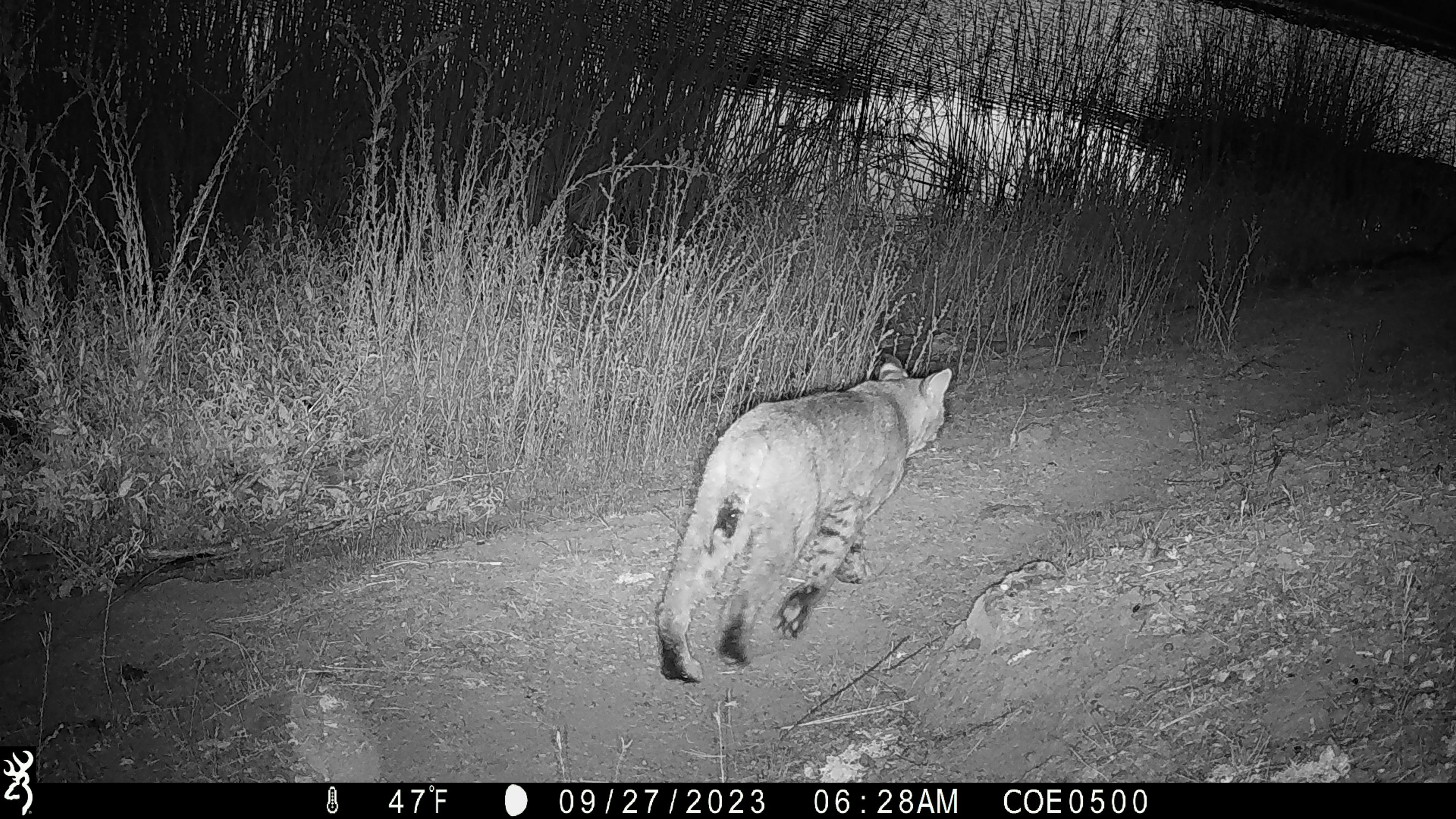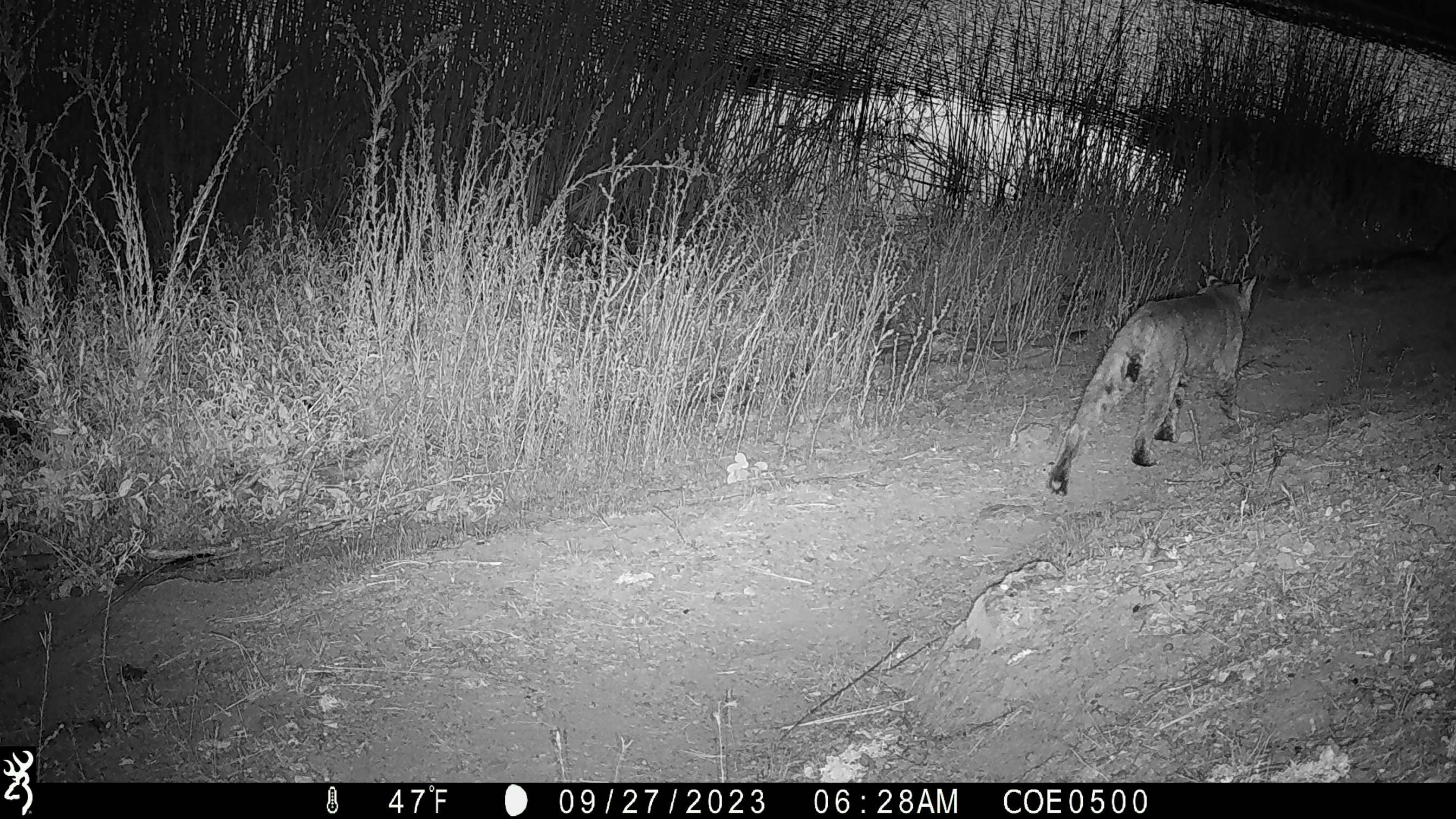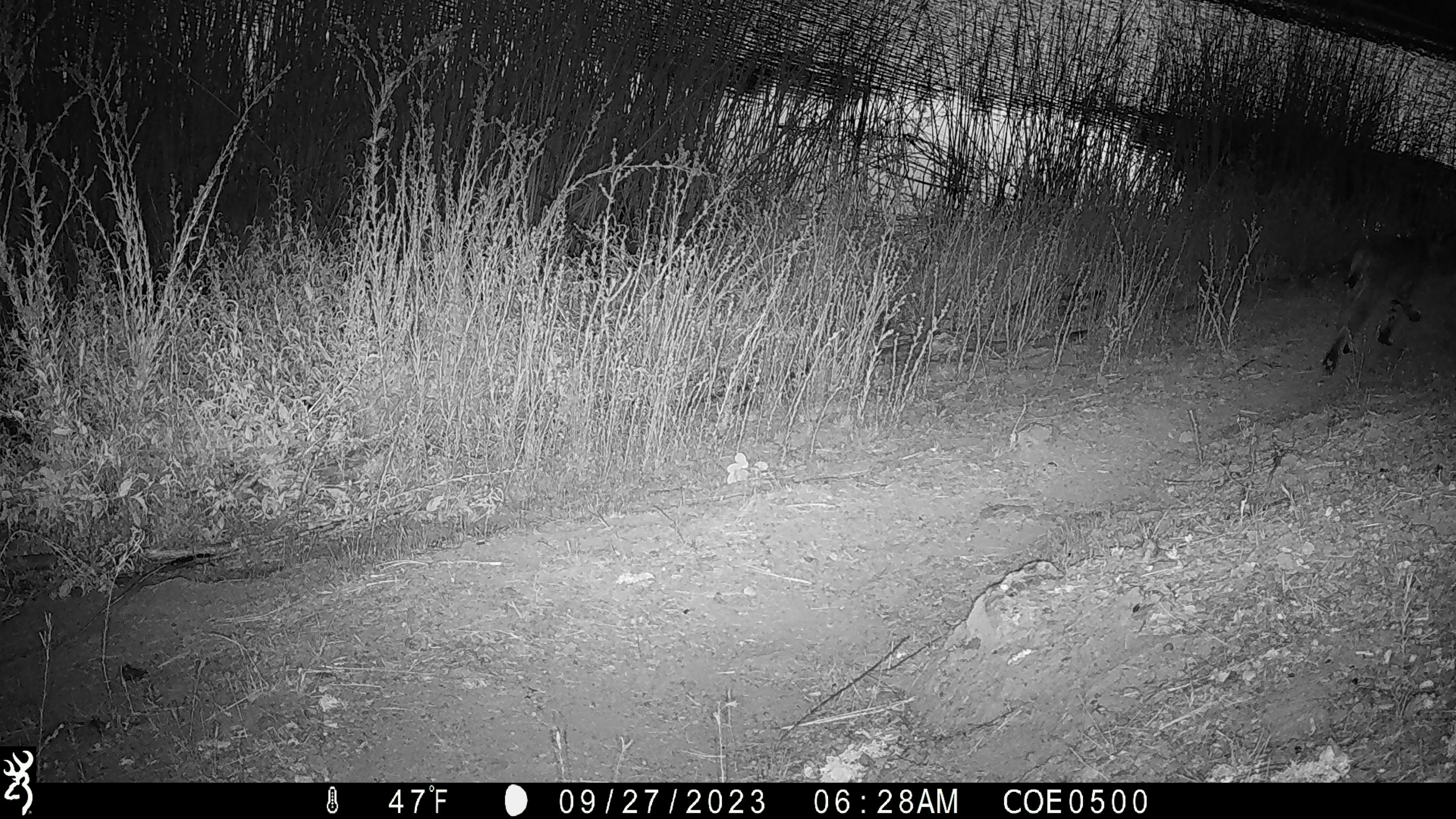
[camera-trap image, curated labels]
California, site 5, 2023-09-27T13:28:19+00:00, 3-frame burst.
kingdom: Animalia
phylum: Chordata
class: Mammalia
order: Carnivora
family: Felidae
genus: Lynx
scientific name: Lynx rufus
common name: bobcat